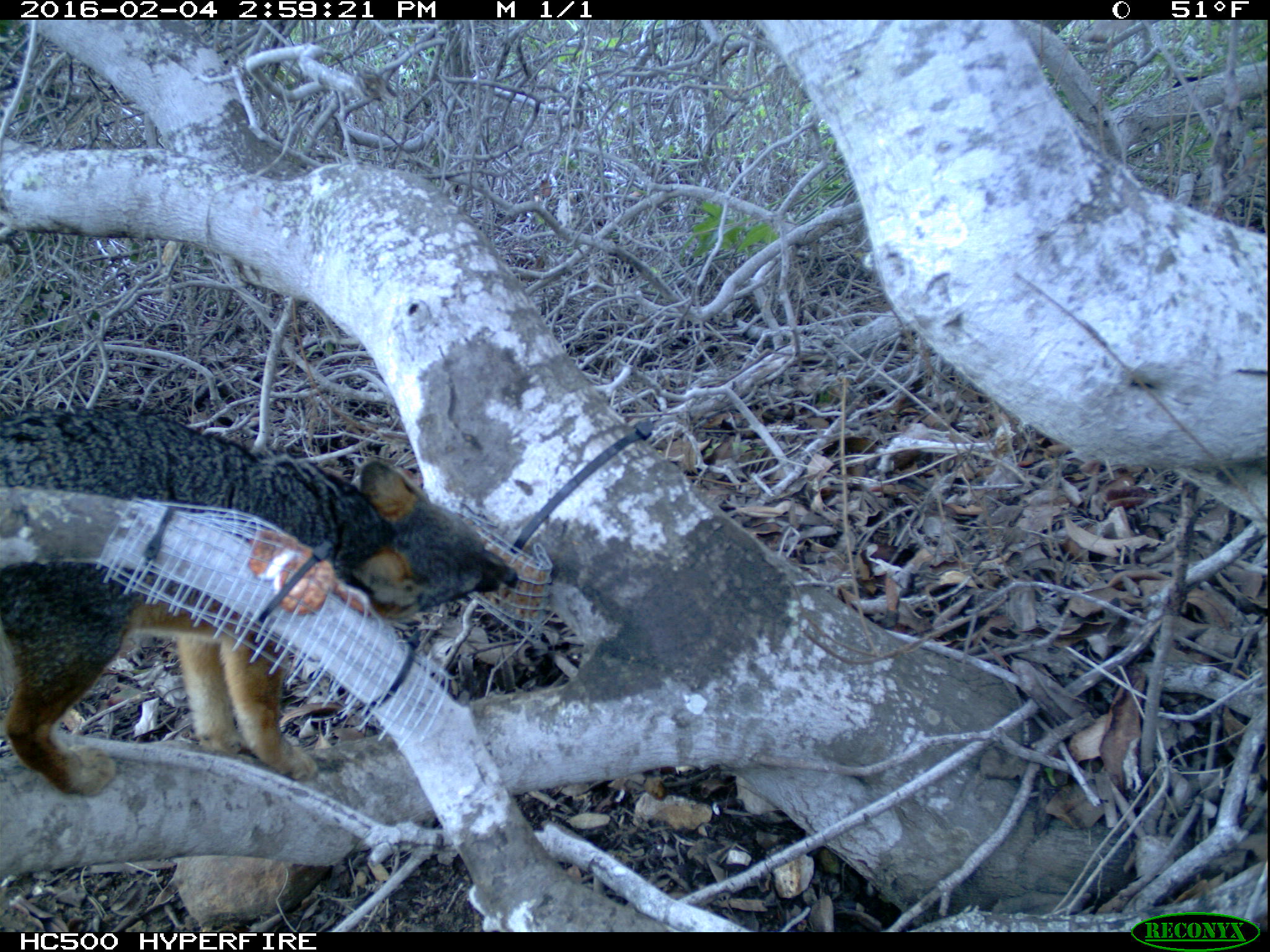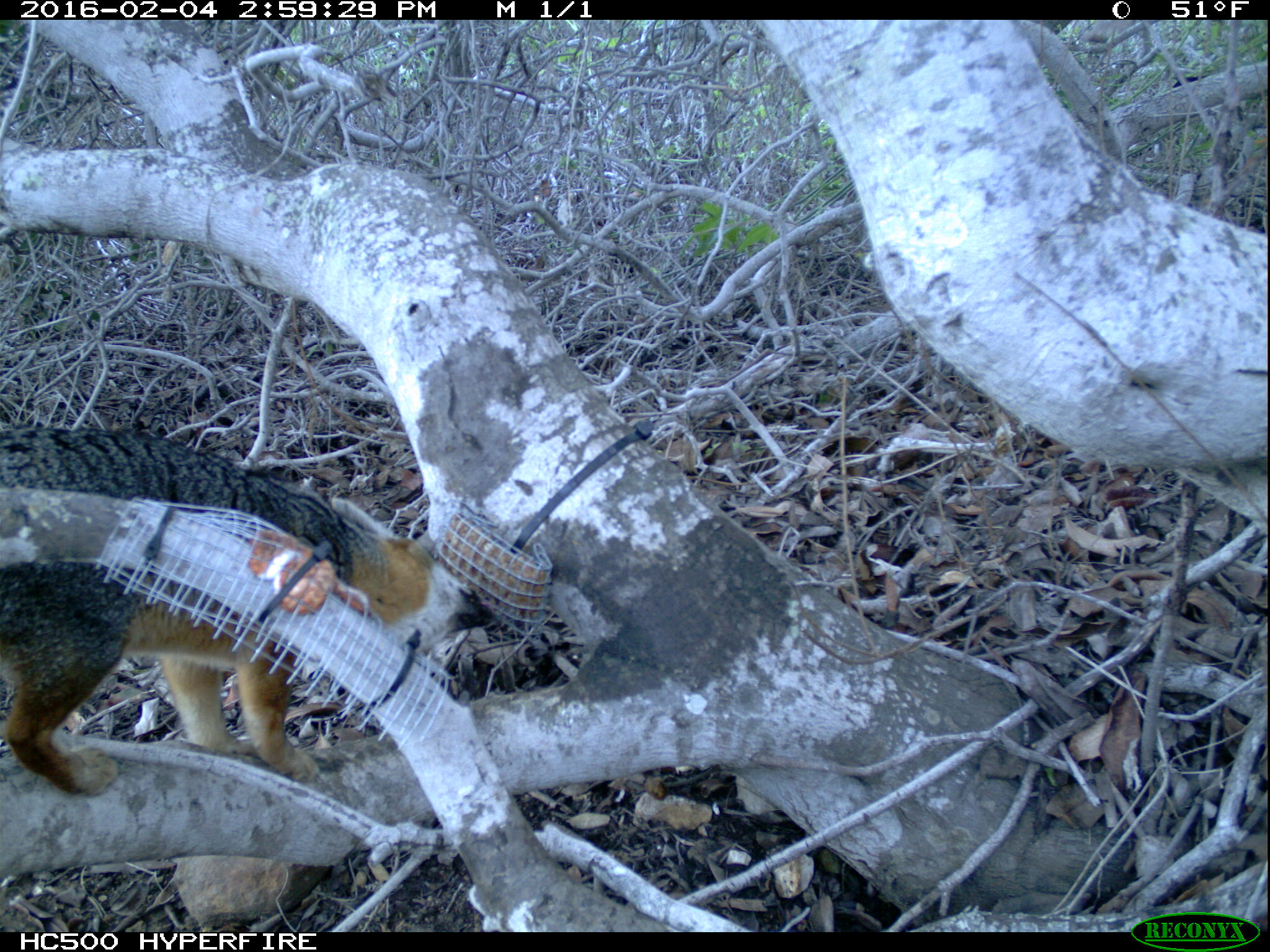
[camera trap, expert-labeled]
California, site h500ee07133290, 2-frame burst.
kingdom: Animalia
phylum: Chordata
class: Mammalia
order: Carnivora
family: Canidae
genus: Urocyon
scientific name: Urocyon littoralis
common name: island fox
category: fox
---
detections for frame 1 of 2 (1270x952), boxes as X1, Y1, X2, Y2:
fox: 0, 408, 516, 795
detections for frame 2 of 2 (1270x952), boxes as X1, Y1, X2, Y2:
fox: 0, 426, 497, 794